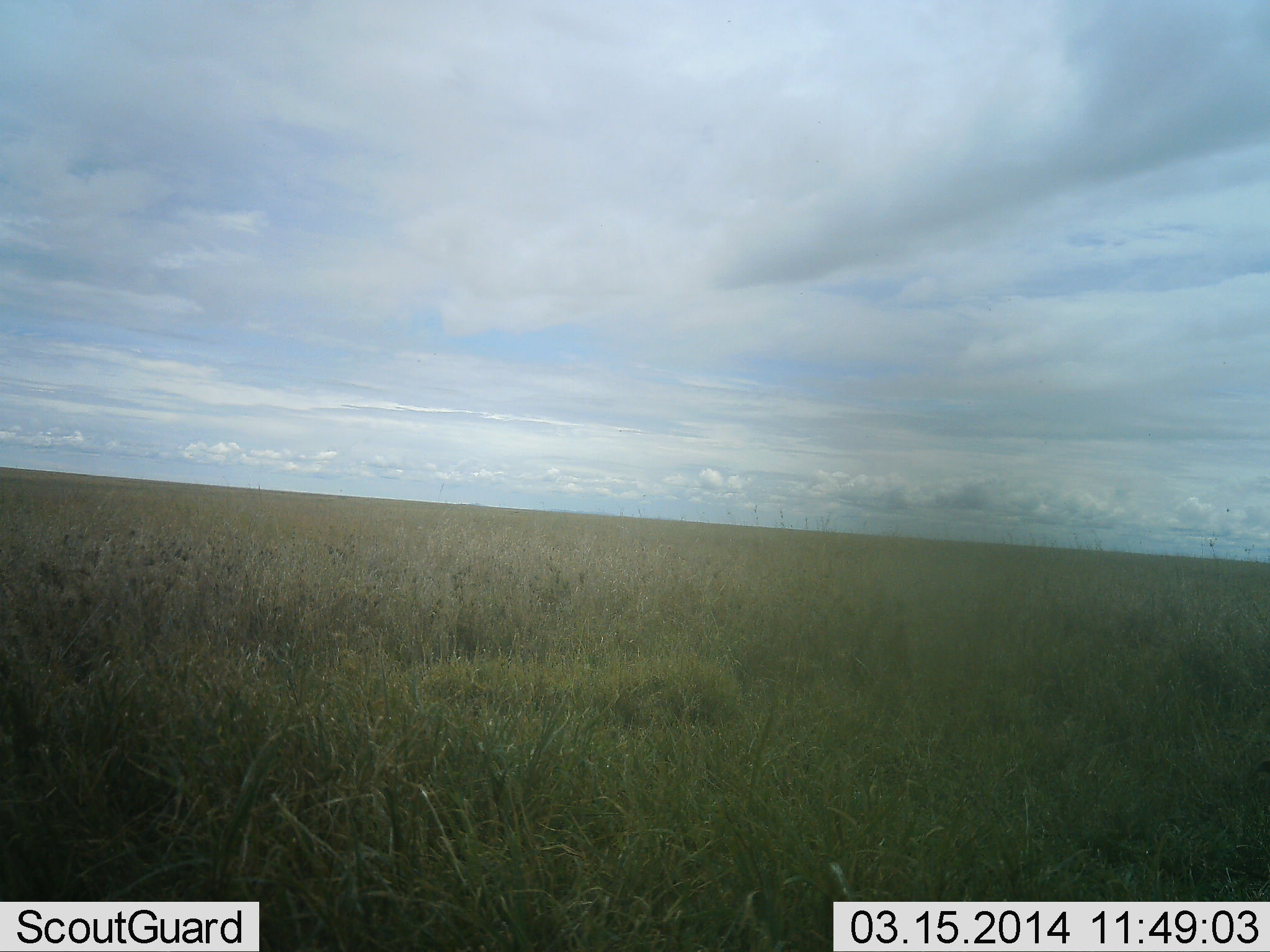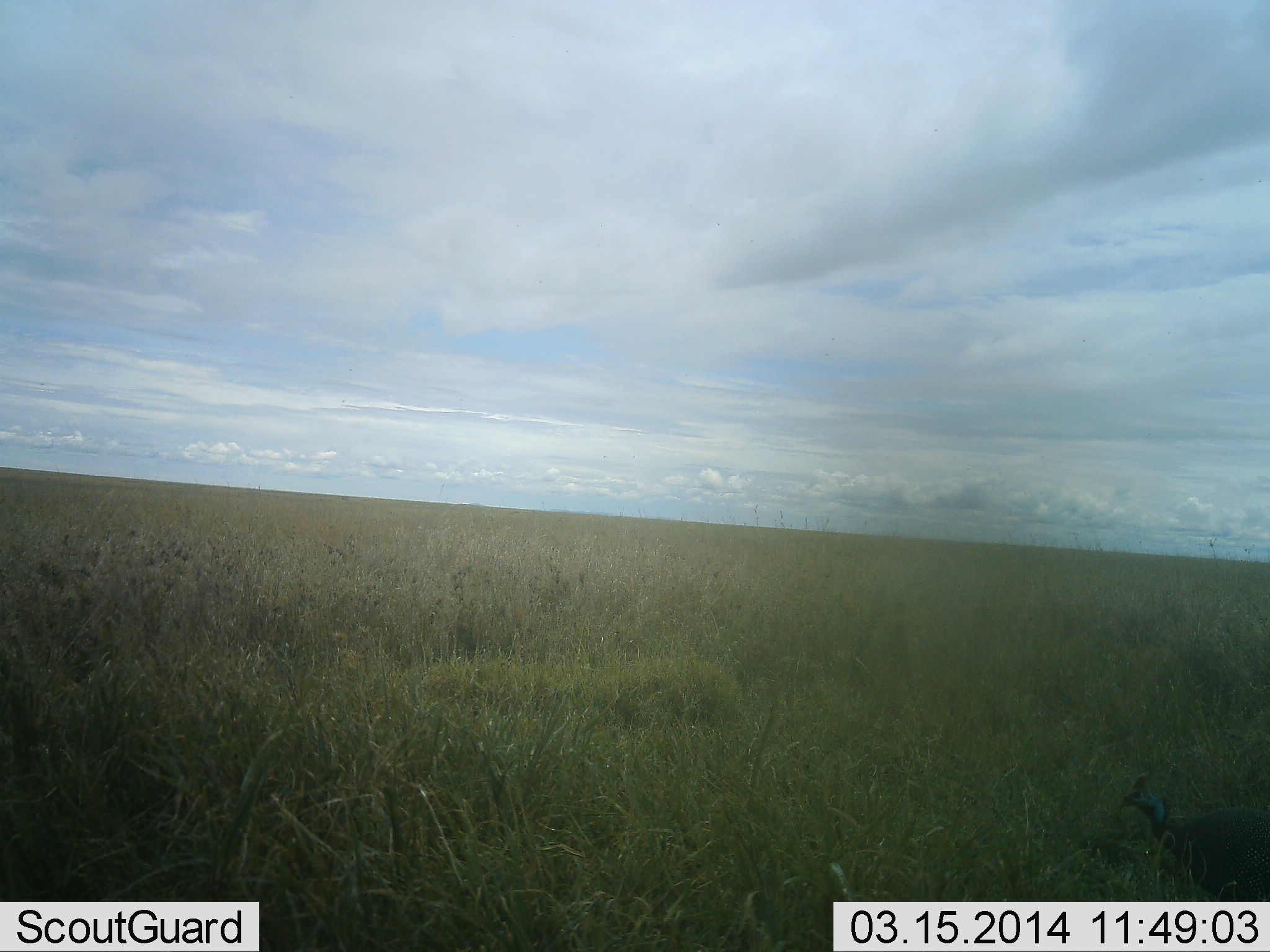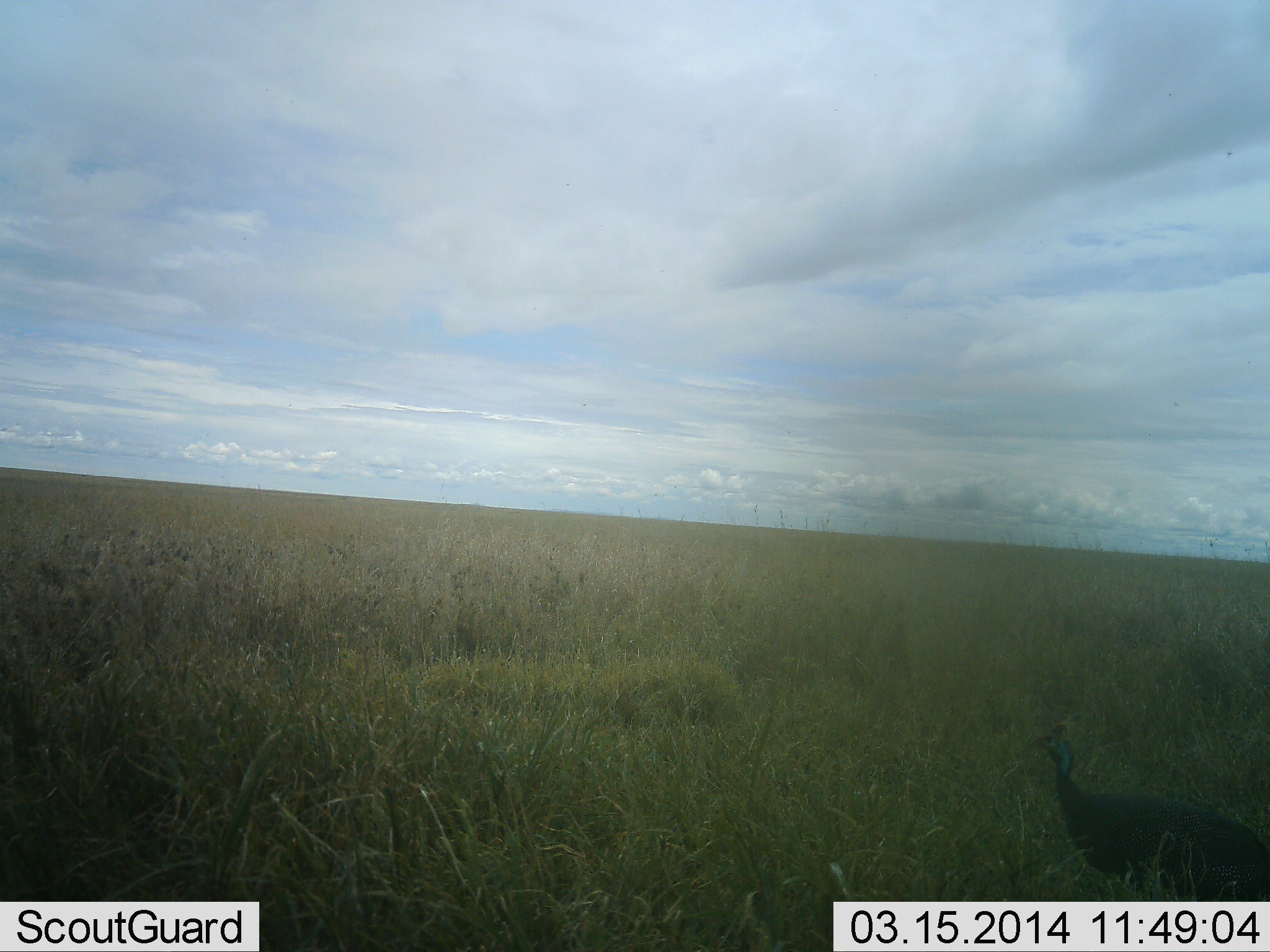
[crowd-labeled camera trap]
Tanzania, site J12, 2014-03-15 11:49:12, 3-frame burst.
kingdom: Animalia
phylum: Chordata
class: Aves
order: Galliformes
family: Numididae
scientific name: Numididae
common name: guinea fowl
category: guineafowl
Guineafowl (guinea fowl) (Numididae), count 1. Behavior (volunteer vote fractions): standing 0%, resting 0%, moving 100%, interacting 0%. Young present (vote fraction): 0%. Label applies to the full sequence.